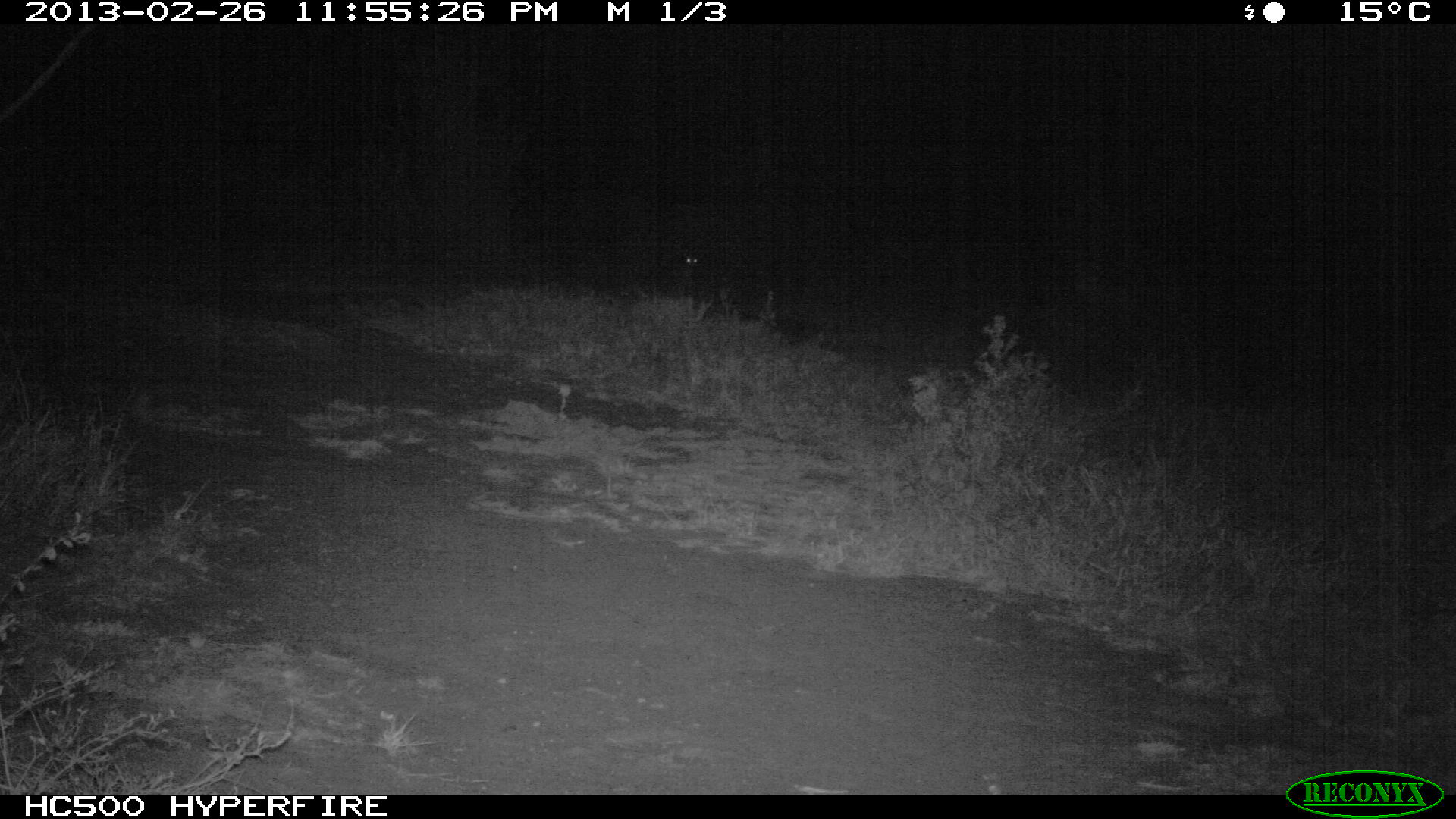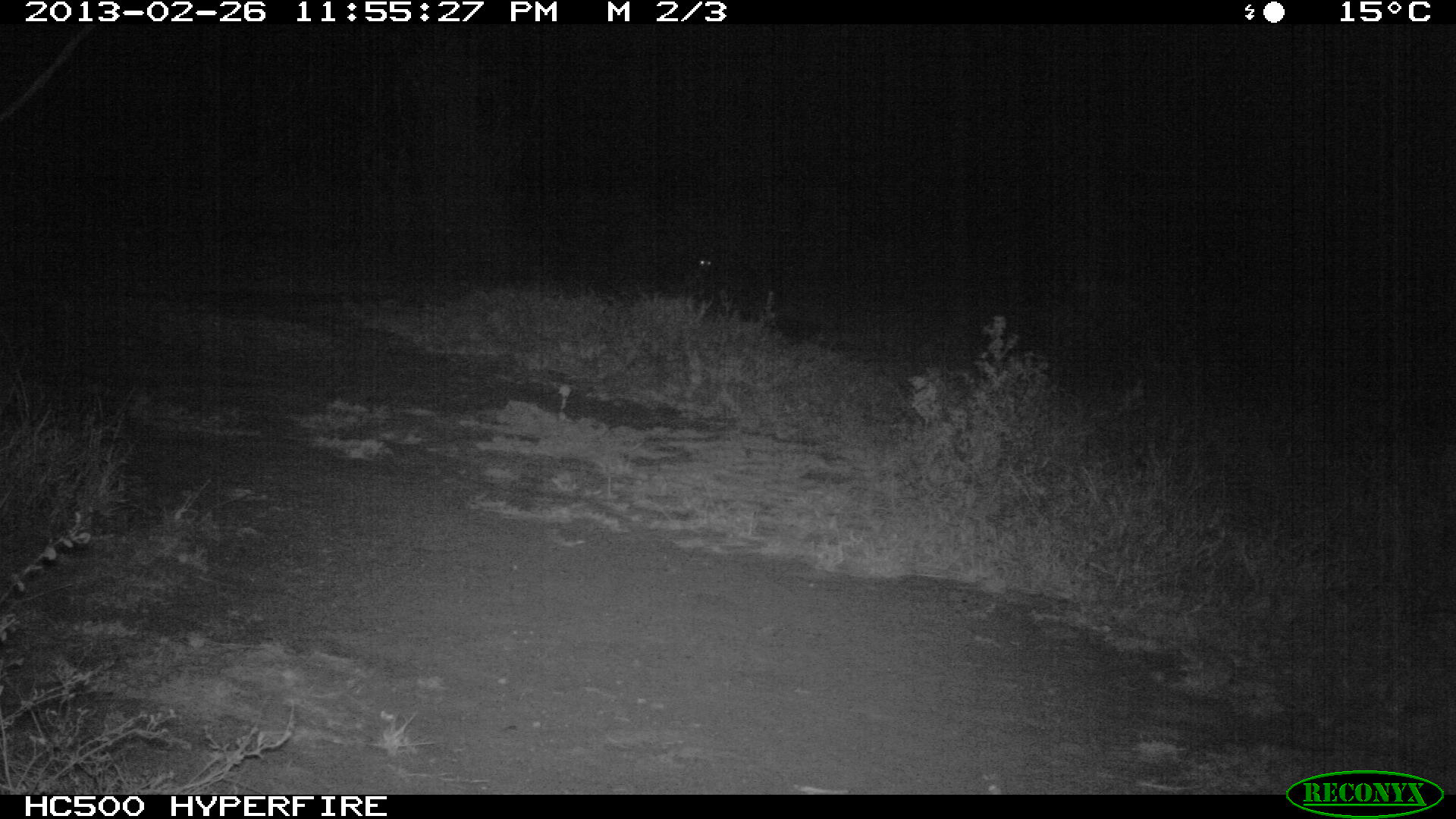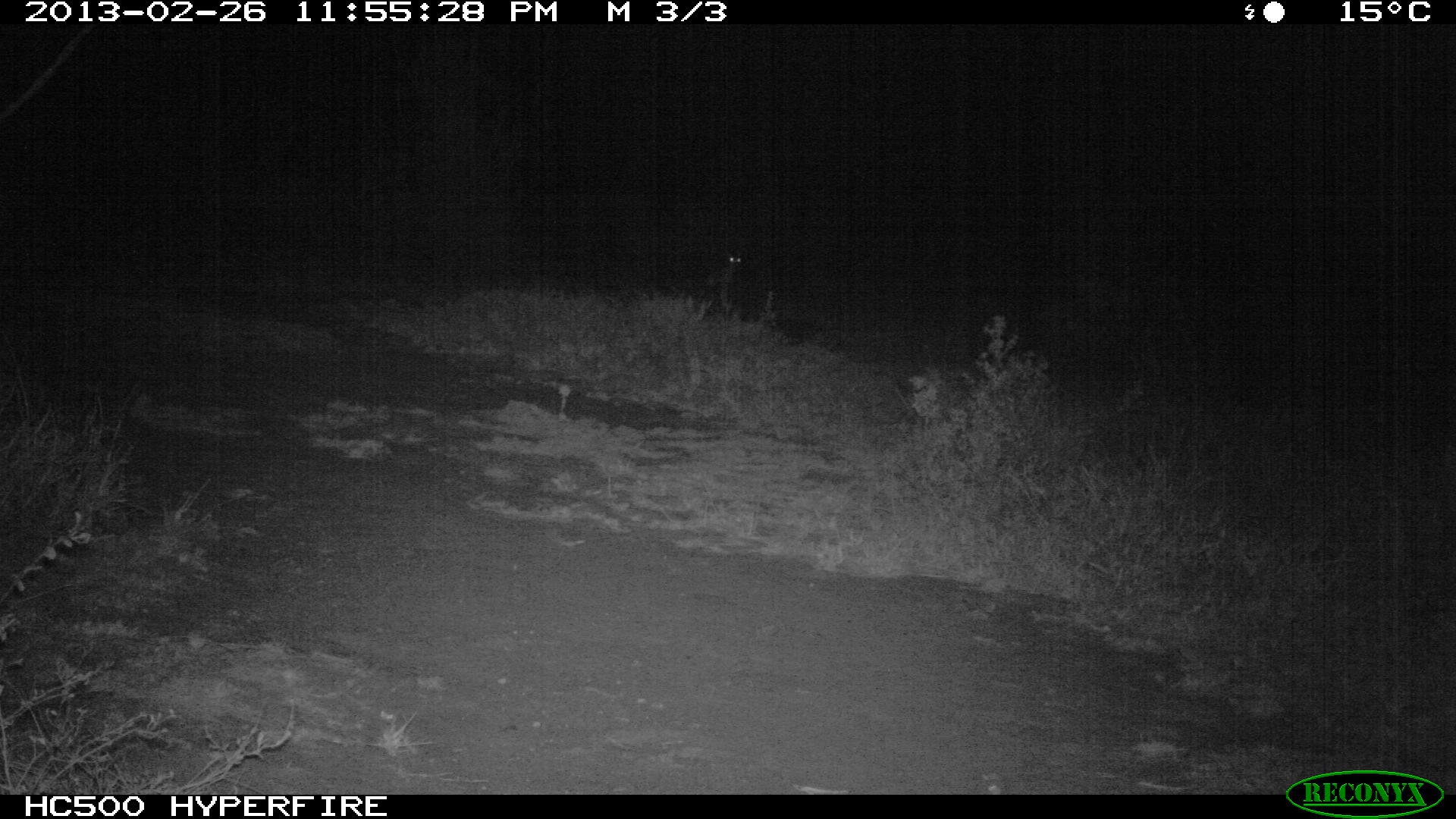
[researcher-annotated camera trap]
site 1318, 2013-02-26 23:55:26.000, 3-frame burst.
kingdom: Animalia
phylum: Chordata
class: Mammalia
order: Lagomorpha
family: Leporidae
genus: Lepus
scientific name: Lepus saxatilis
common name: scrub hare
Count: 1.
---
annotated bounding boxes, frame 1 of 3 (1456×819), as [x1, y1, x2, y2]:
lepus saxatilis: [654, 254, 700, 296]